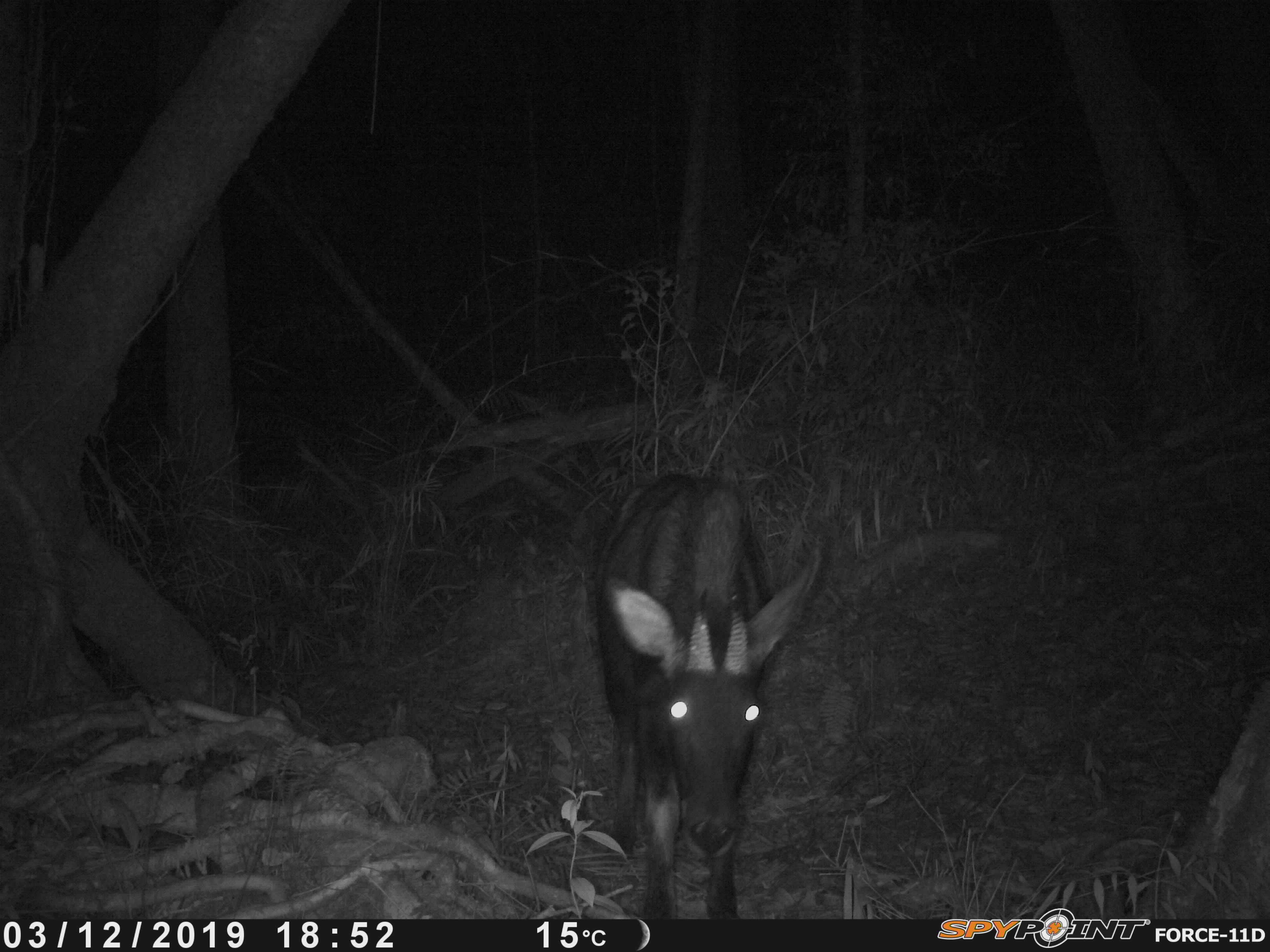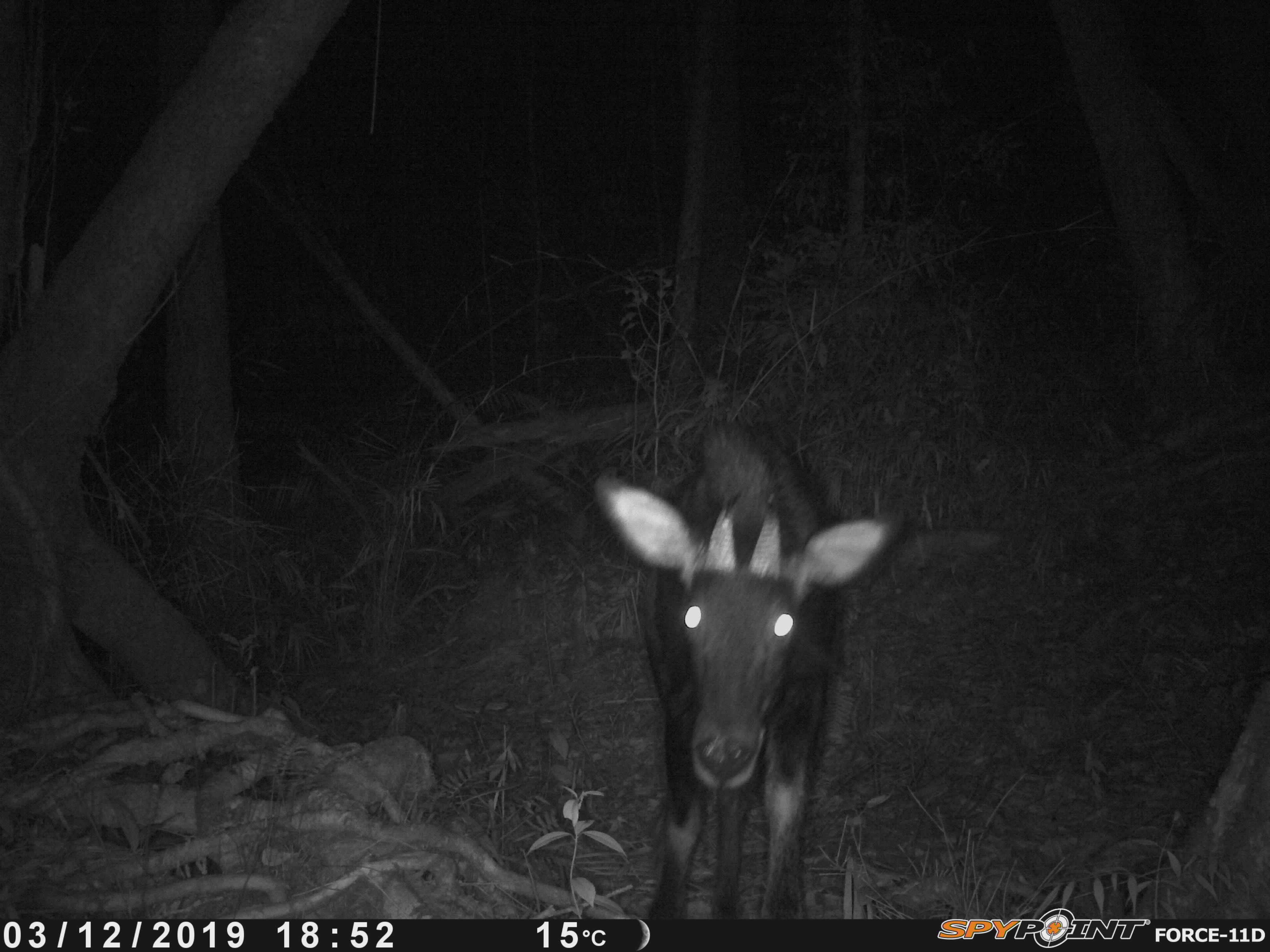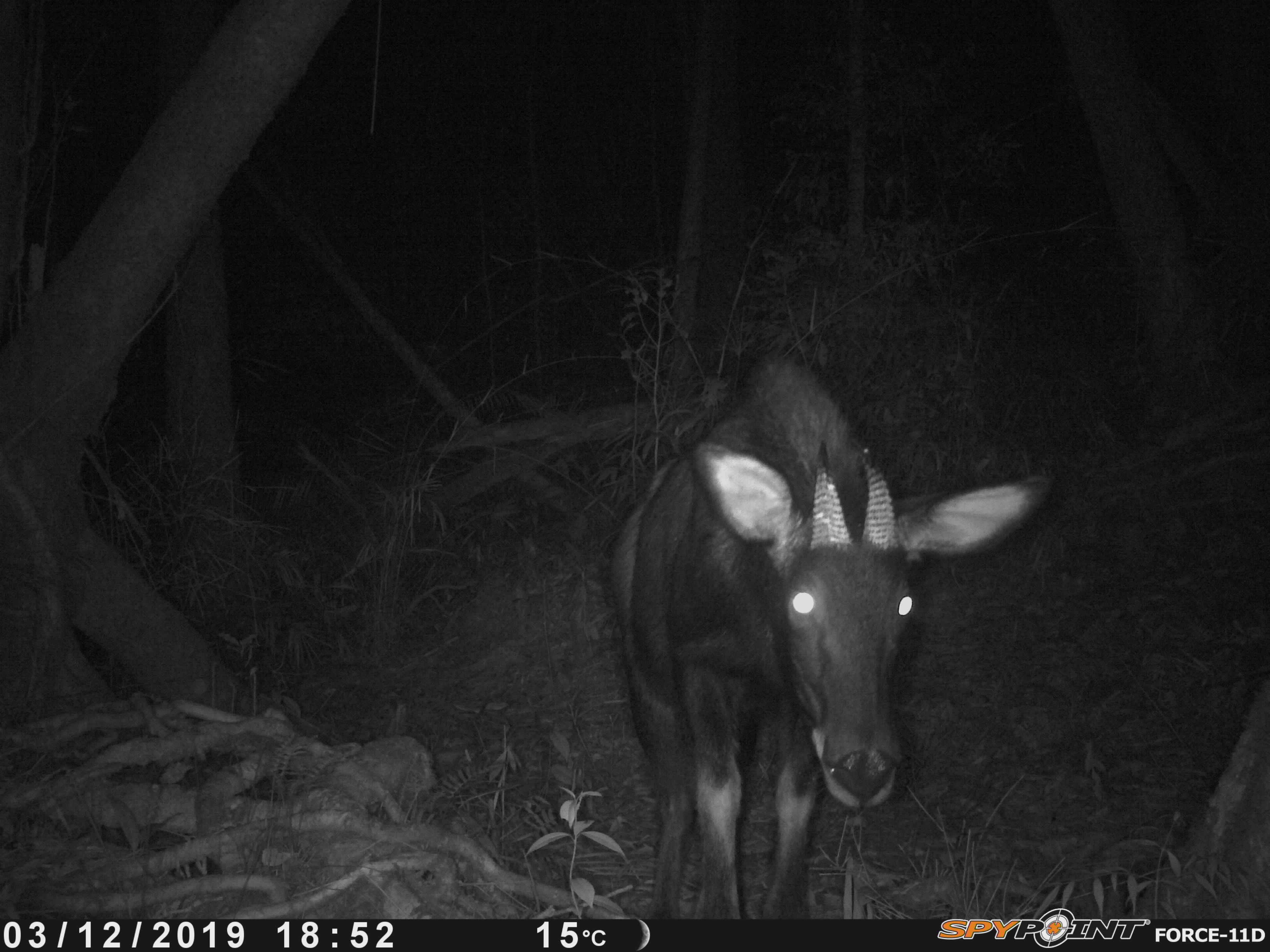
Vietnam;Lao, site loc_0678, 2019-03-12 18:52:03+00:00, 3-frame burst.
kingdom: Animalia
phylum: Chordata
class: Mammalia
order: Artiodactyla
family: Bovidae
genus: Capricornis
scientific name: Capricornis sumatraensis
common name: chinese serow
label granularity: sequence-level